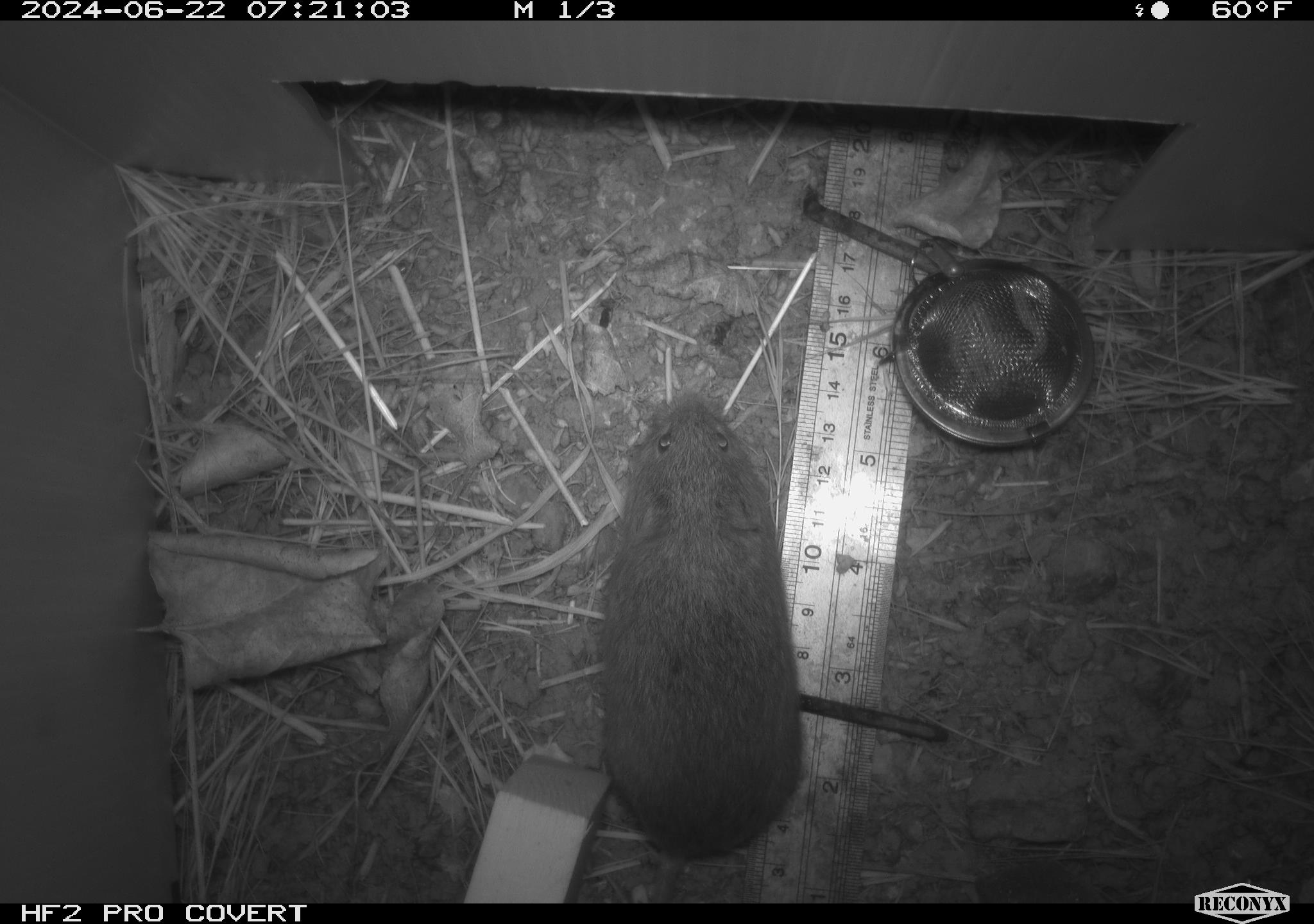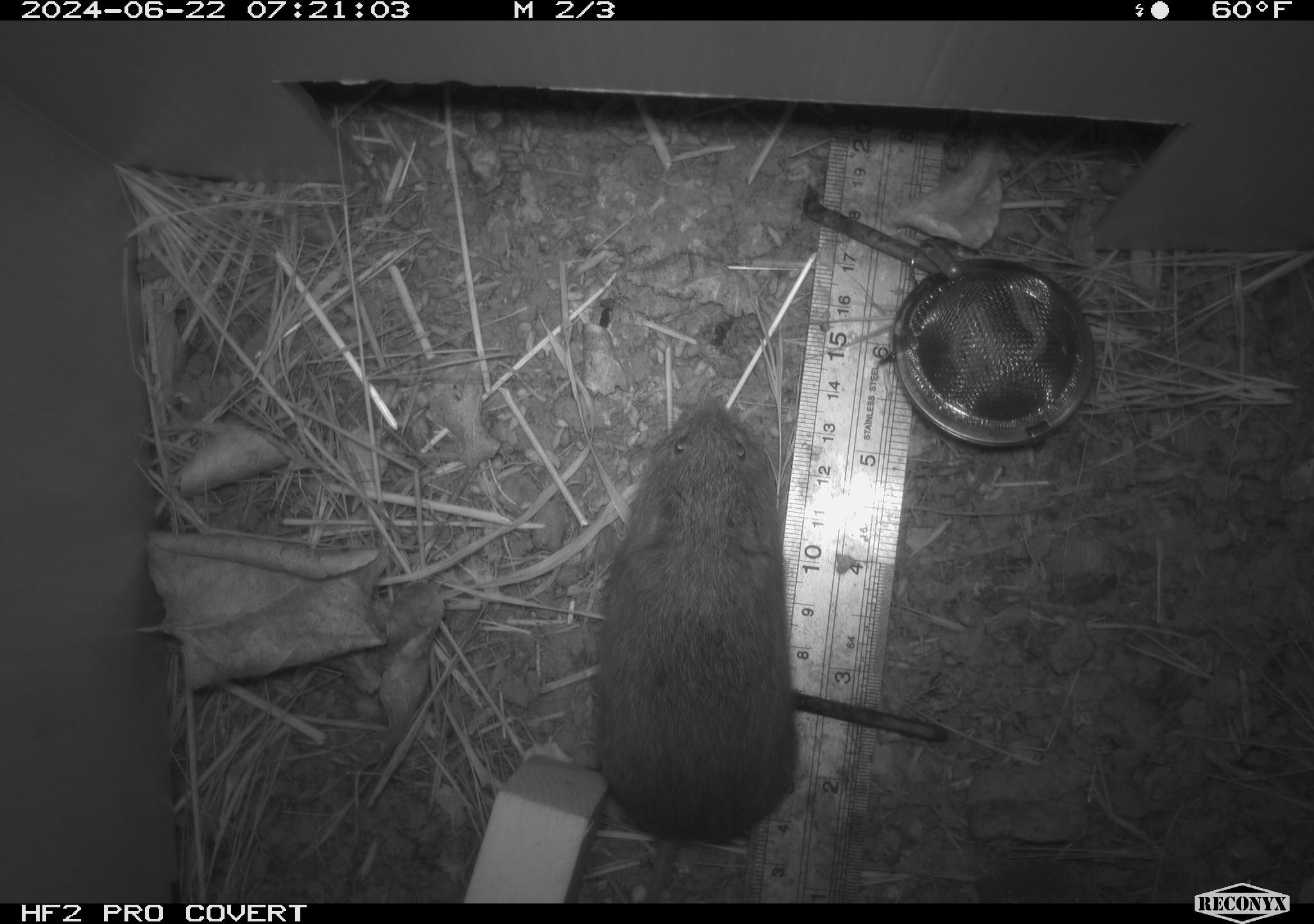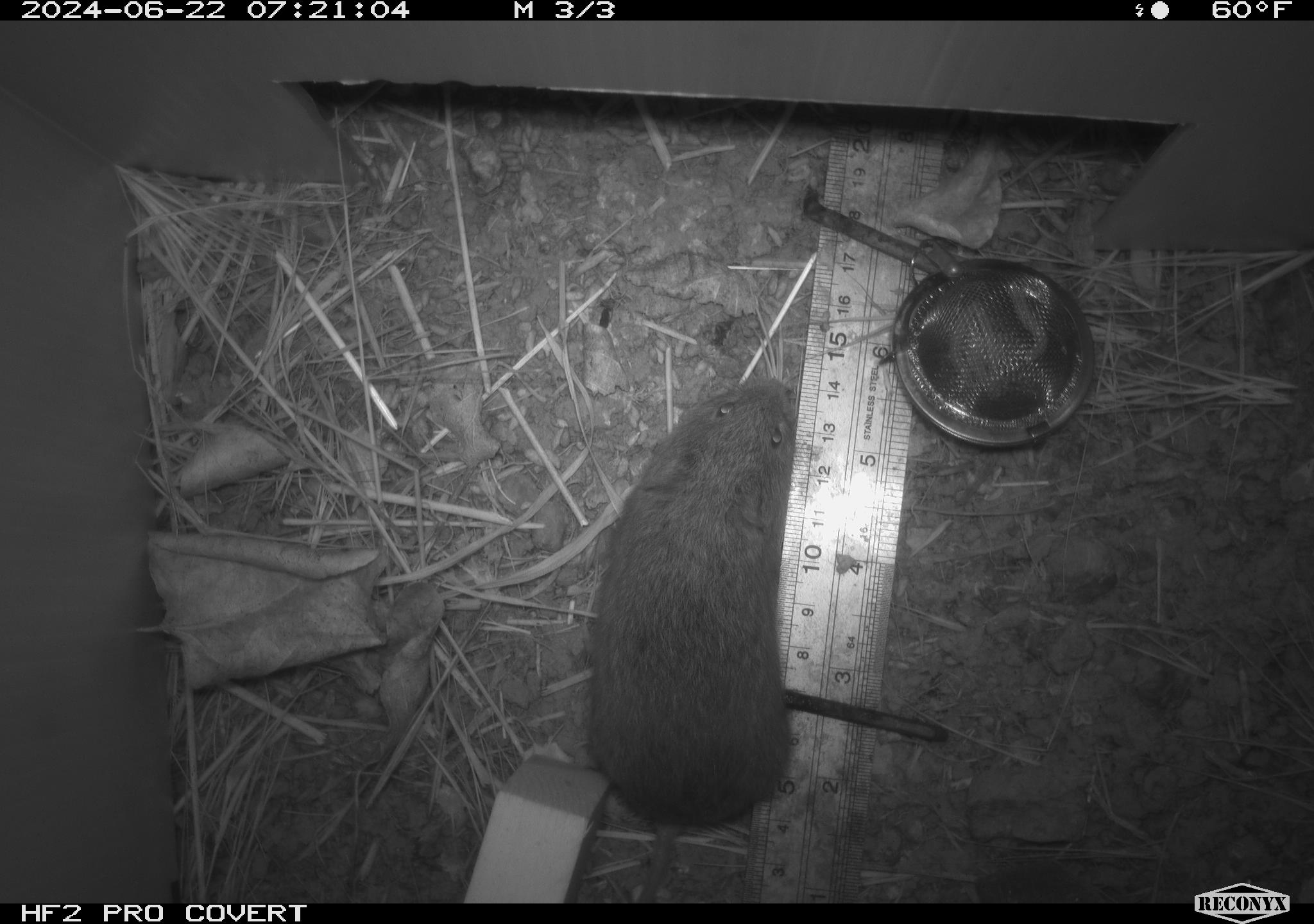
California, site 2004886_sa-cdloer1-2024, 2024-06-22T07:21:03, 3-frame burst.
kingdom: Animalia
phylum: Chordata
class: Mammalia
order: Rodentia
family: Cricetidae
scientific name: Arvicolinae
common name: voles, lemmings, and muskrats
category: arvicolinae subfamily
Arvicolinae subfamily (voles, lemmings, and muskrats) (Arvicolinae).